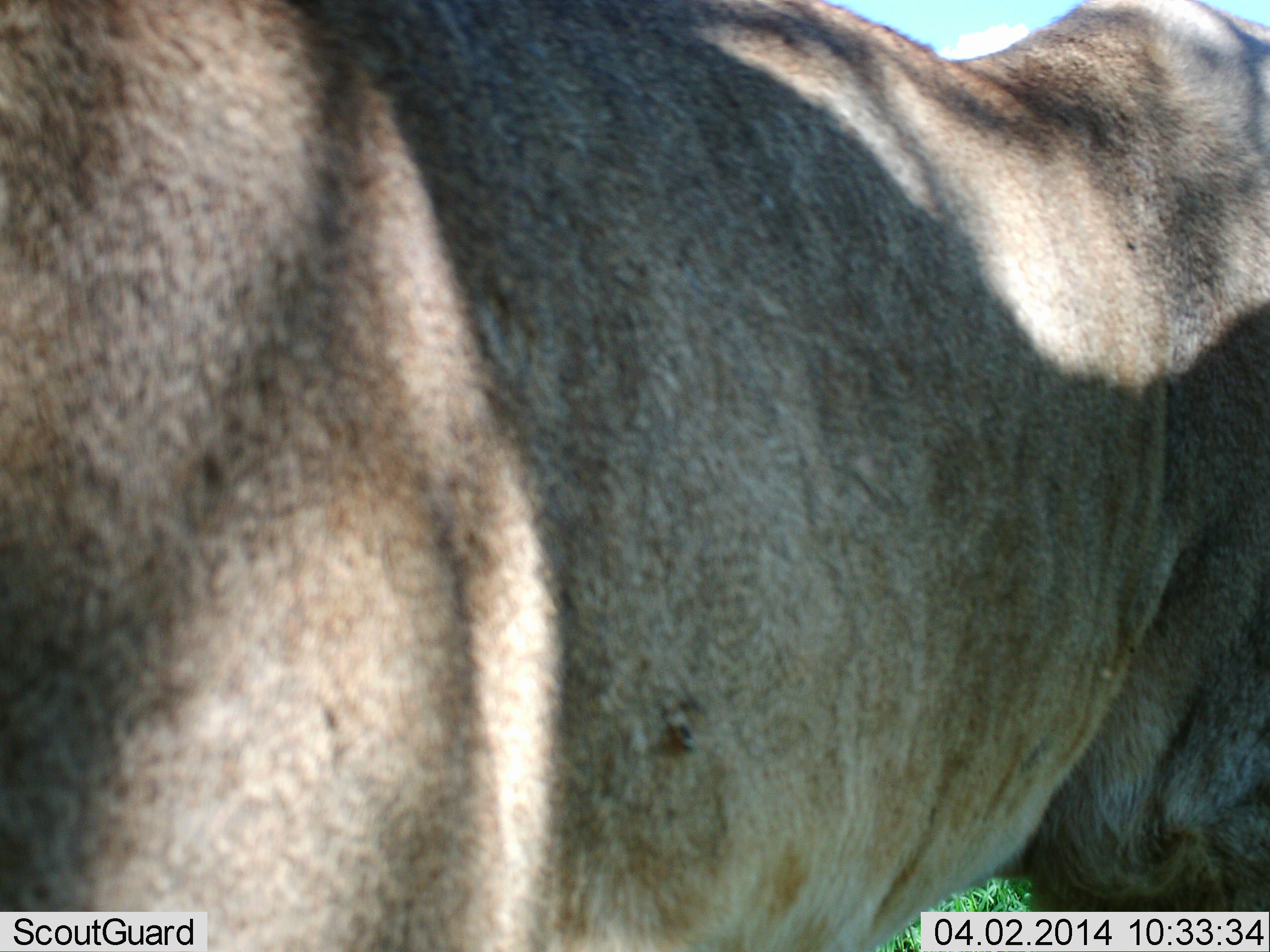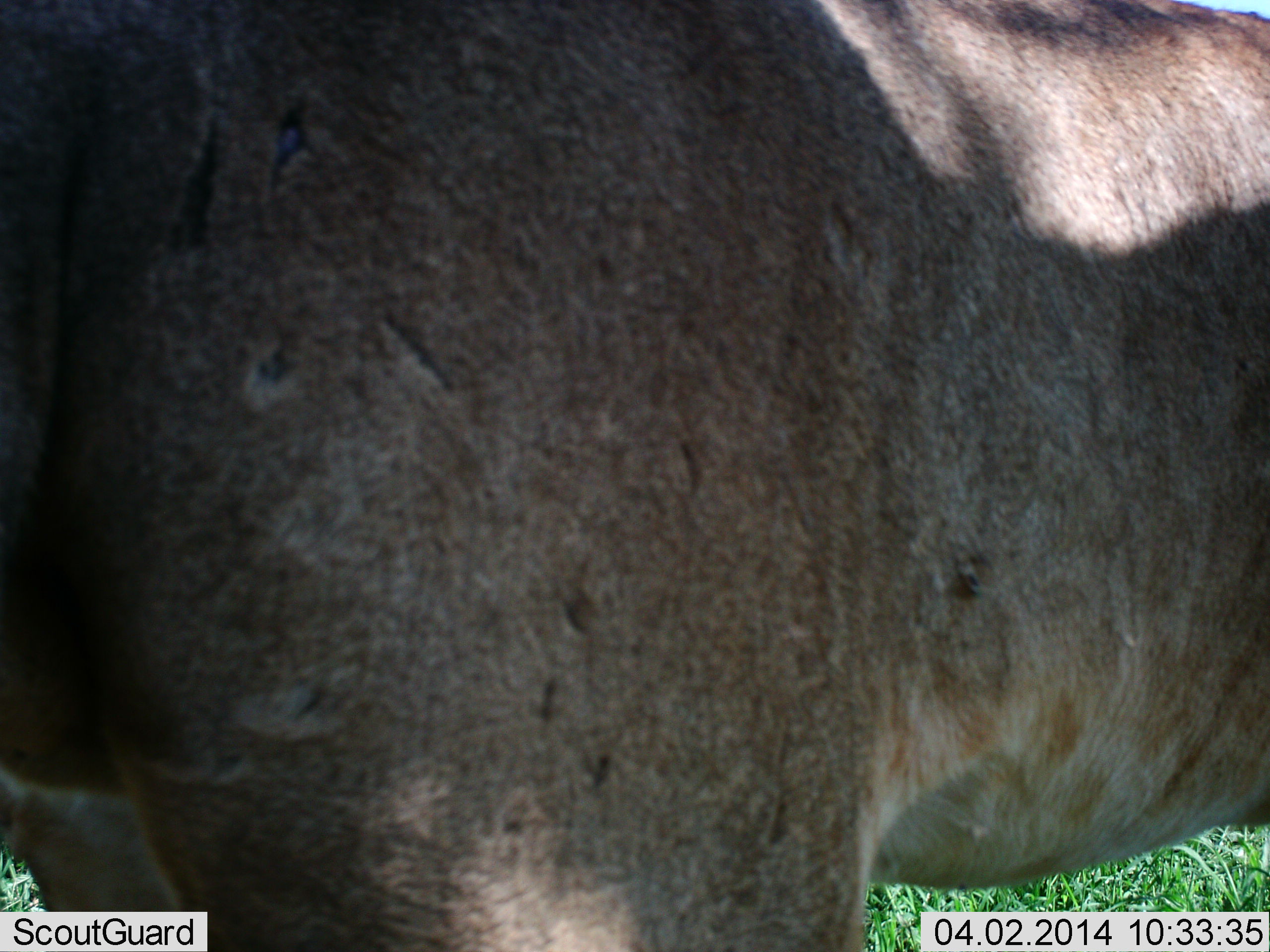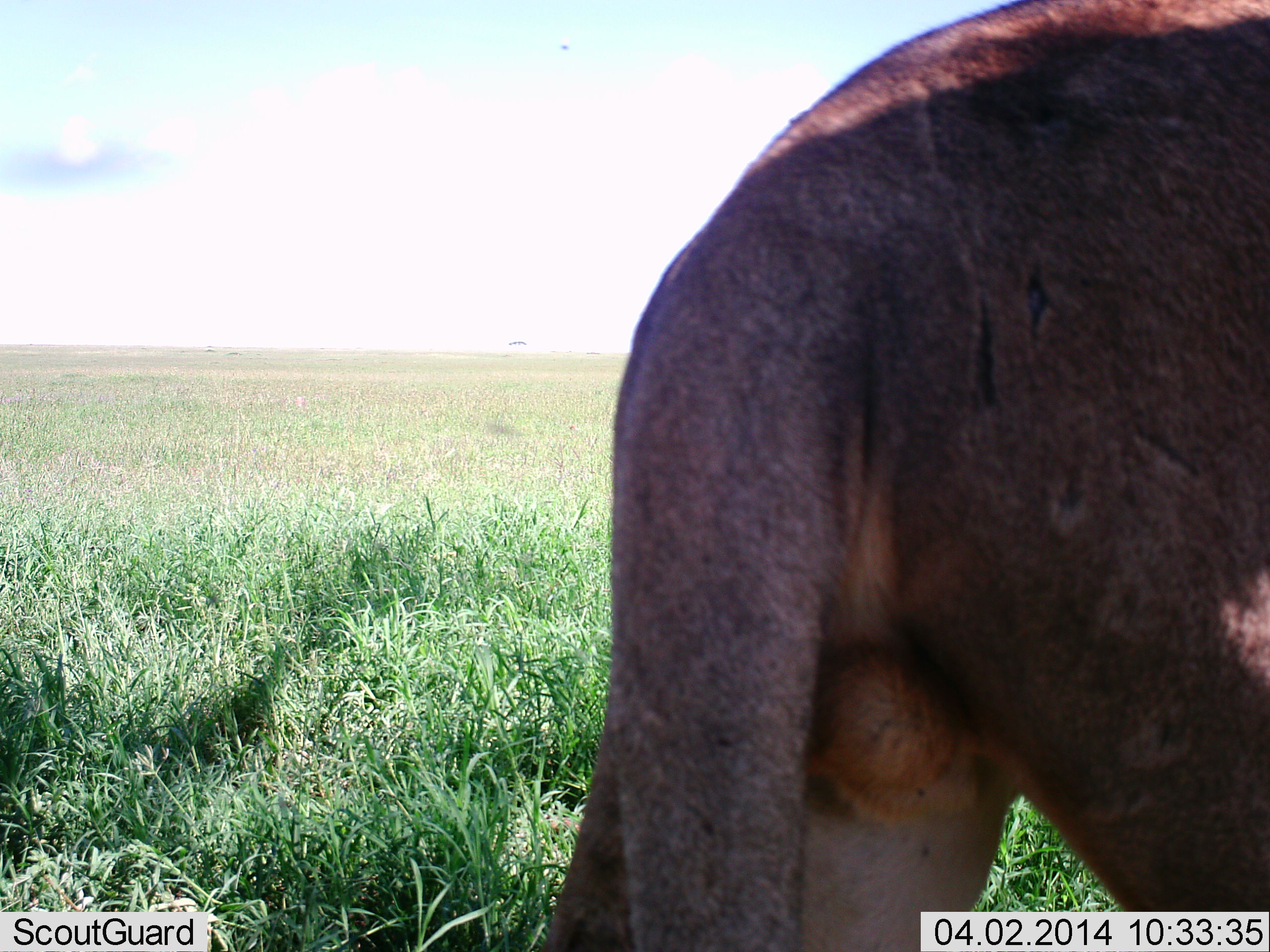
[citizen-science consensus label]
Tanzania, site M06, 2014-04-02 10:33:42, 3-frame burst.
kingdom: Animalia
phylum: Chordata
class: Mammalia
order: Carnivora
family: Felidae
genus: Panthera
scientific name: Panthera leo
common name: lion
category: lionmale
Lionmale (lion) (Panthera leo), count 1. Behavior (volunteer vote fractions): standing 20%, resting 0%, moving 90%, interacting 0%. Young present (vote fraction): 0%. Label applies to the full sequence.